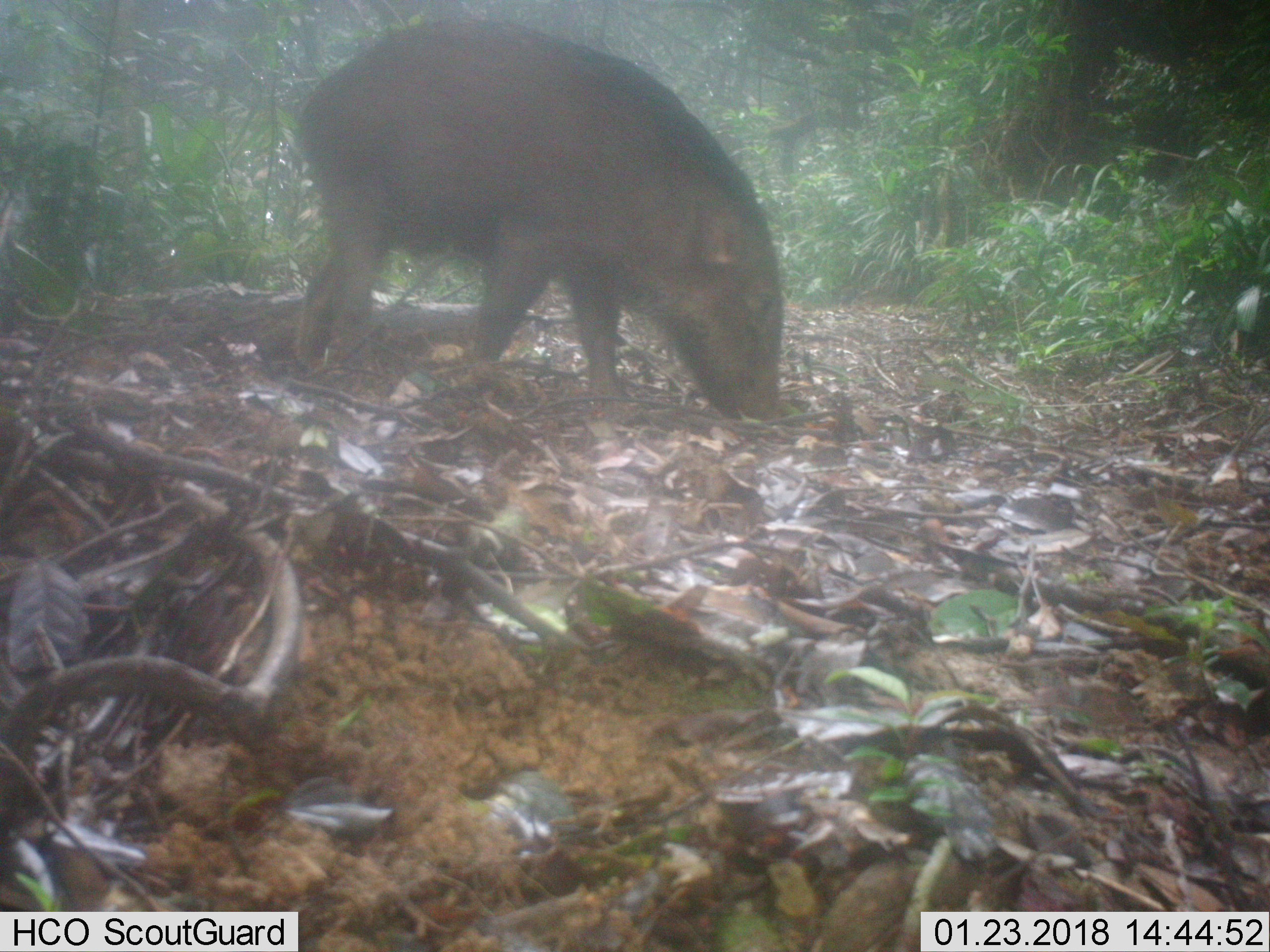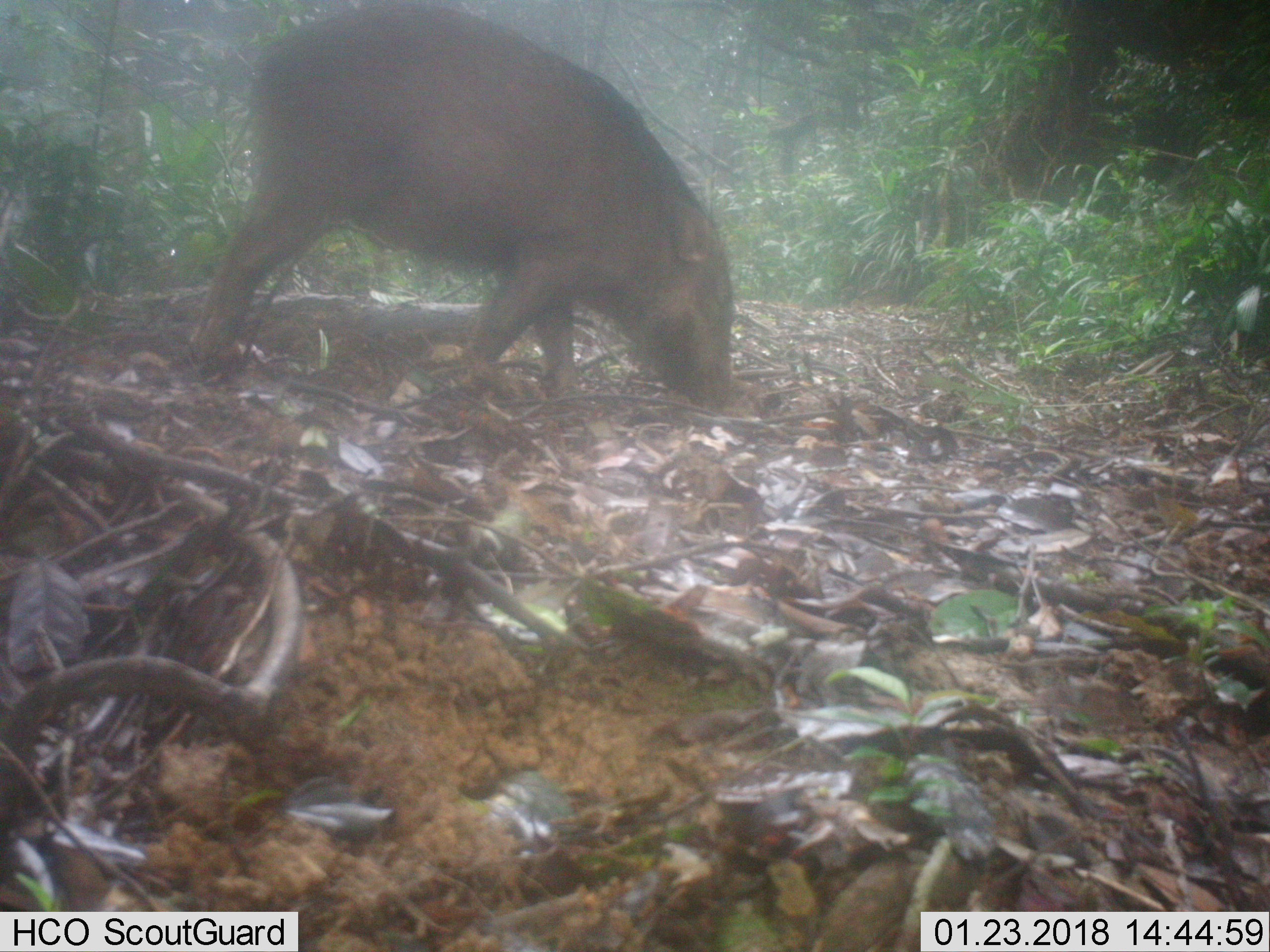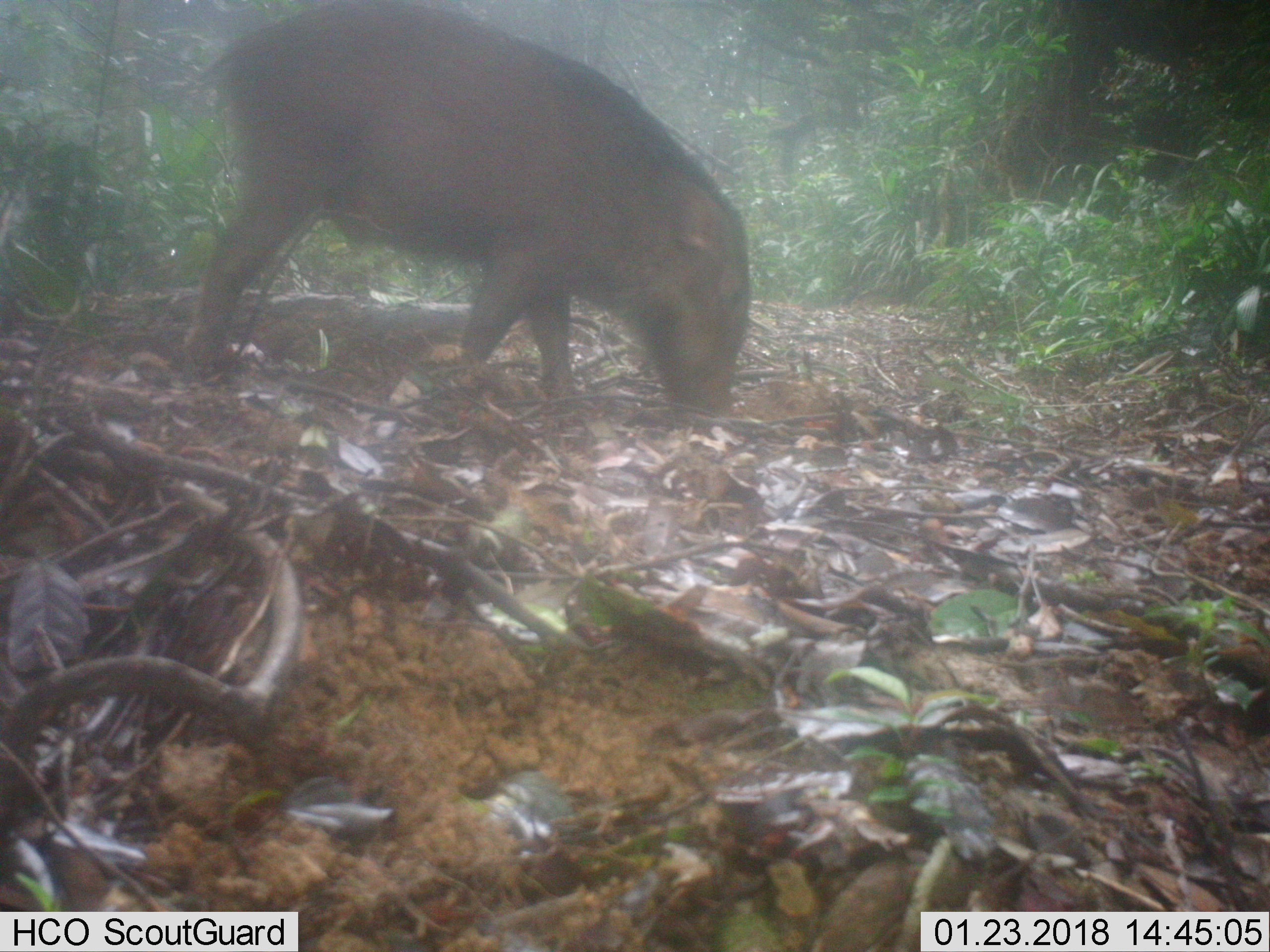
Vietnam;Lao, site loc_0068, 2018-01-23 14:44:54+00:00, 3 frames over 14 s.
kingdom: Animalia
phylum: Chordata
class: Mammalia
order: Artiodactyla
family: Suidae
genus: Sus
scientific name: Sus scrofa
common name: eurasian wild pig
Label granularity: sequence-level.